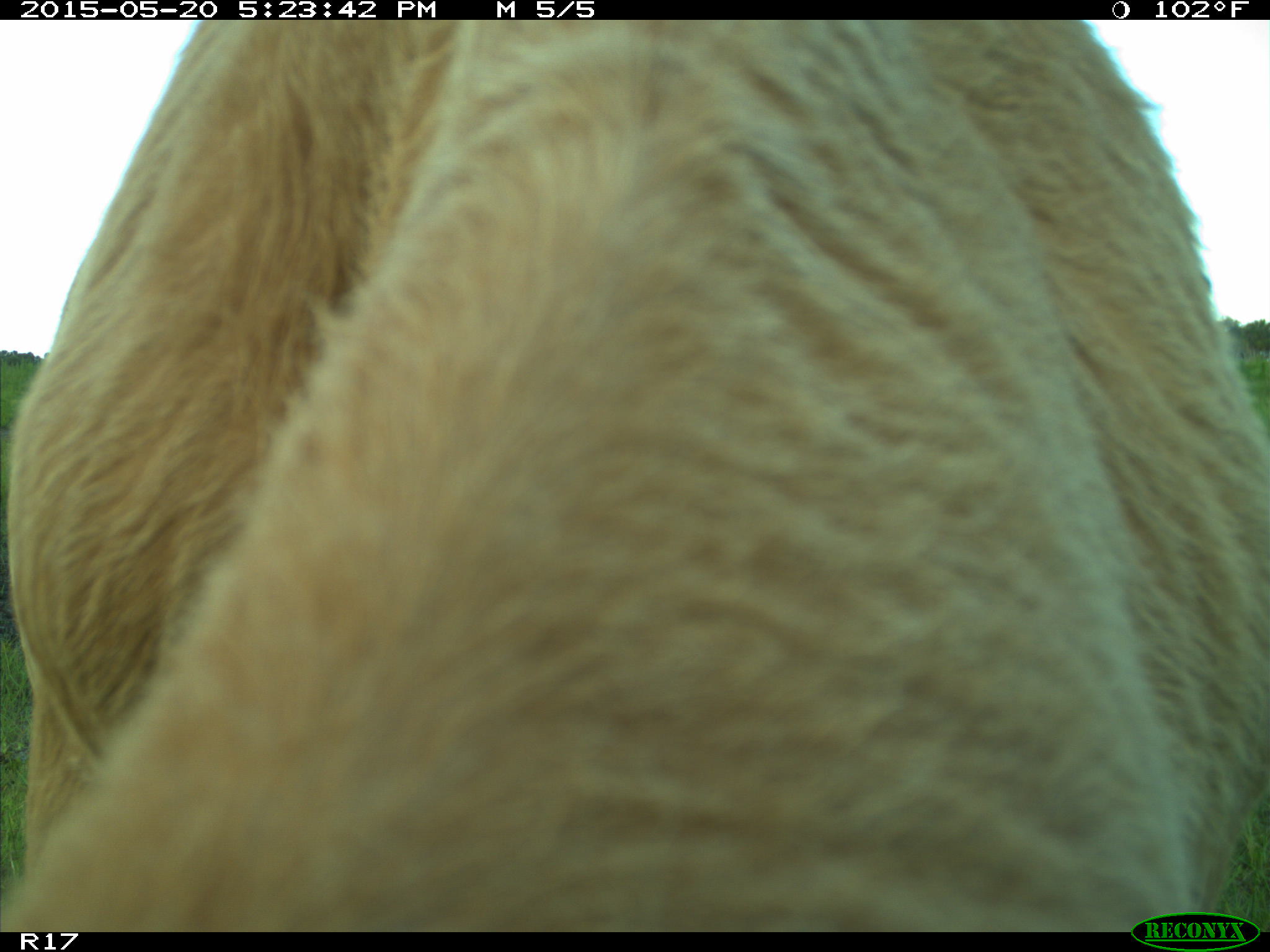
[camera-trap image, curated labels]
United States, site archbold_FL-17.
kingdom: Animalia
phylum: Chordata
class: Mammalia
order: Artiodactyla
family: Bovidae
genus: Bos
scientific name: Bos taurus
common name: domestic cow